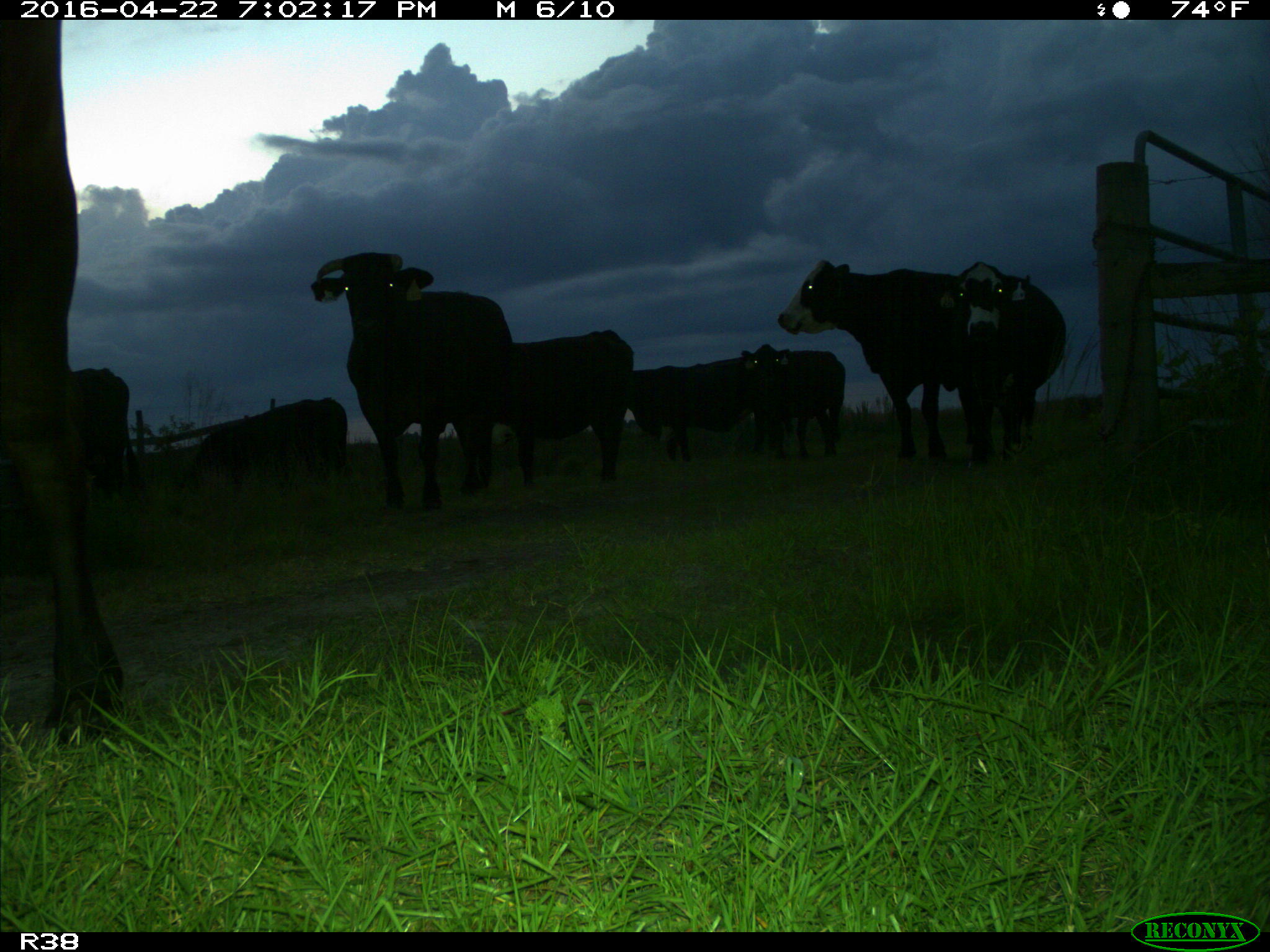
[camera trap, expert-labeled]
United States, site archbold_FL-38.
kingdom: Animalia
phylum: Chordata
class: Mammalia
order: Artiodactyla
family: Bovidae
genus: Bos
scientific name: Bos taurus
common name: domestic cow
Bos taurus (domestic cow).